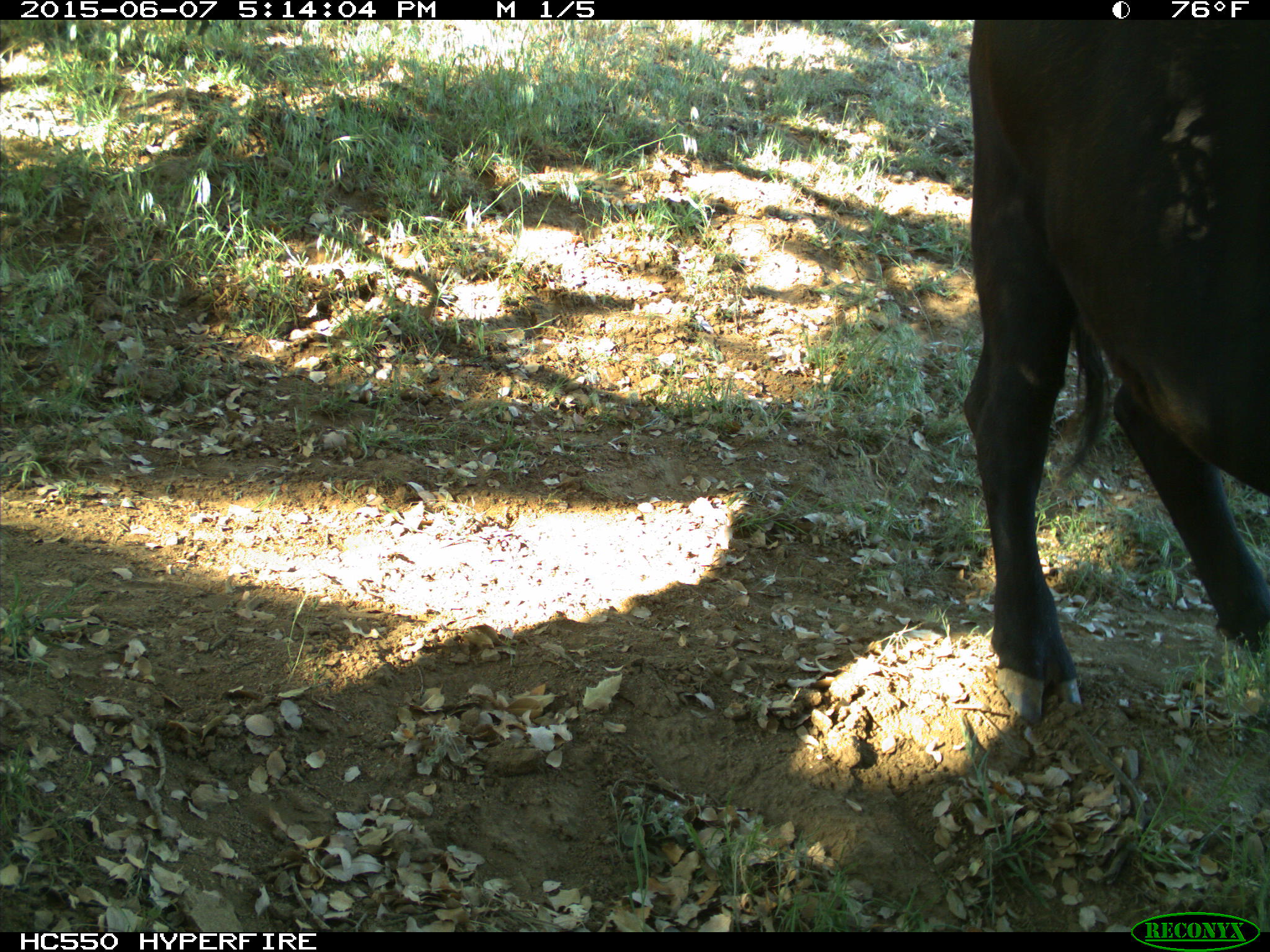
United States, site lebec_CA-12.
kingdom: Animalia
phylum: Chordata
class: Mammalia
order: Artiodactyla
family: Bovidae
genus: Bos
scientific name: Bos taurus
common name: domestic cow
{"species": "Bos taurus (domestic cow)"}